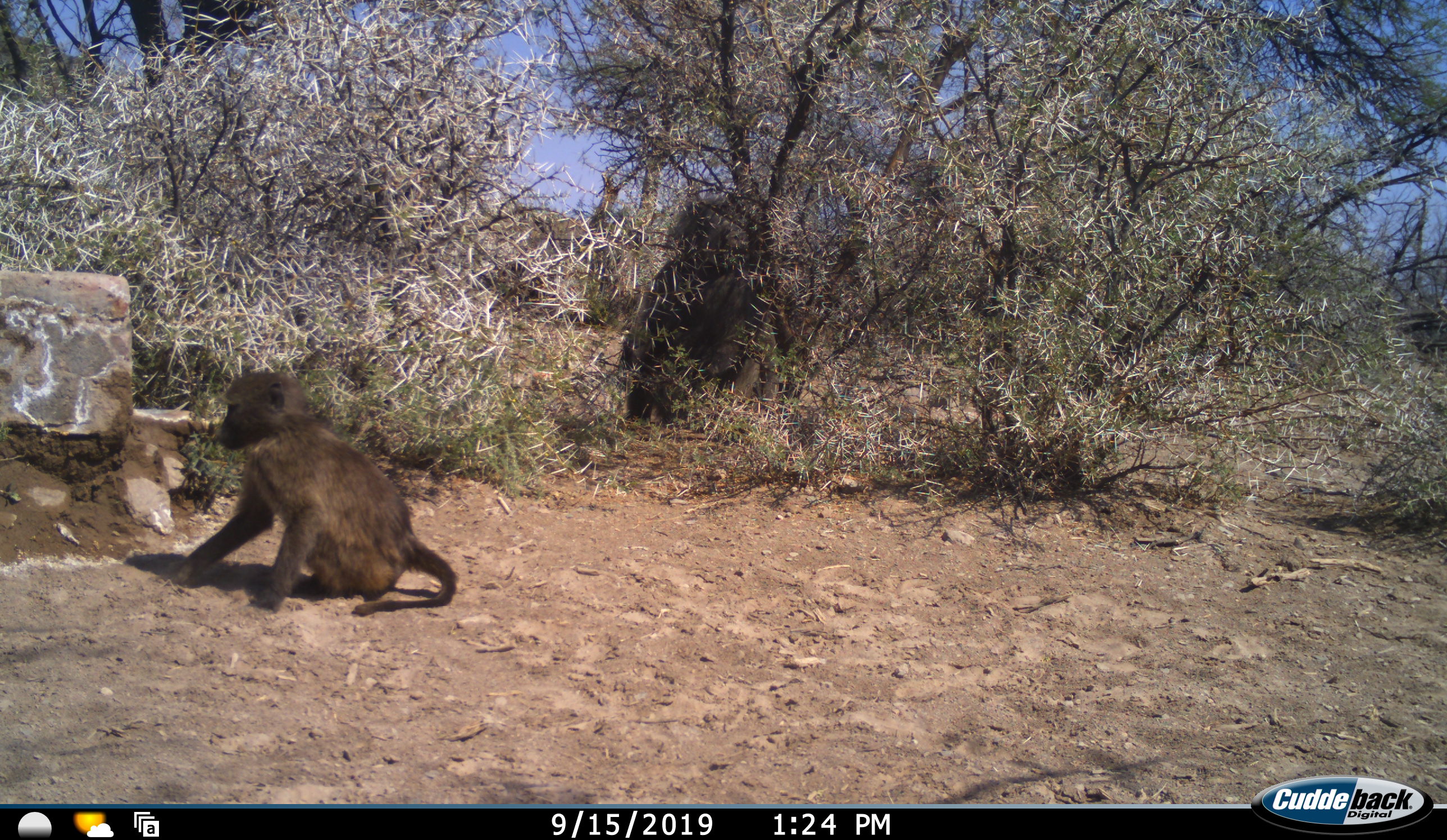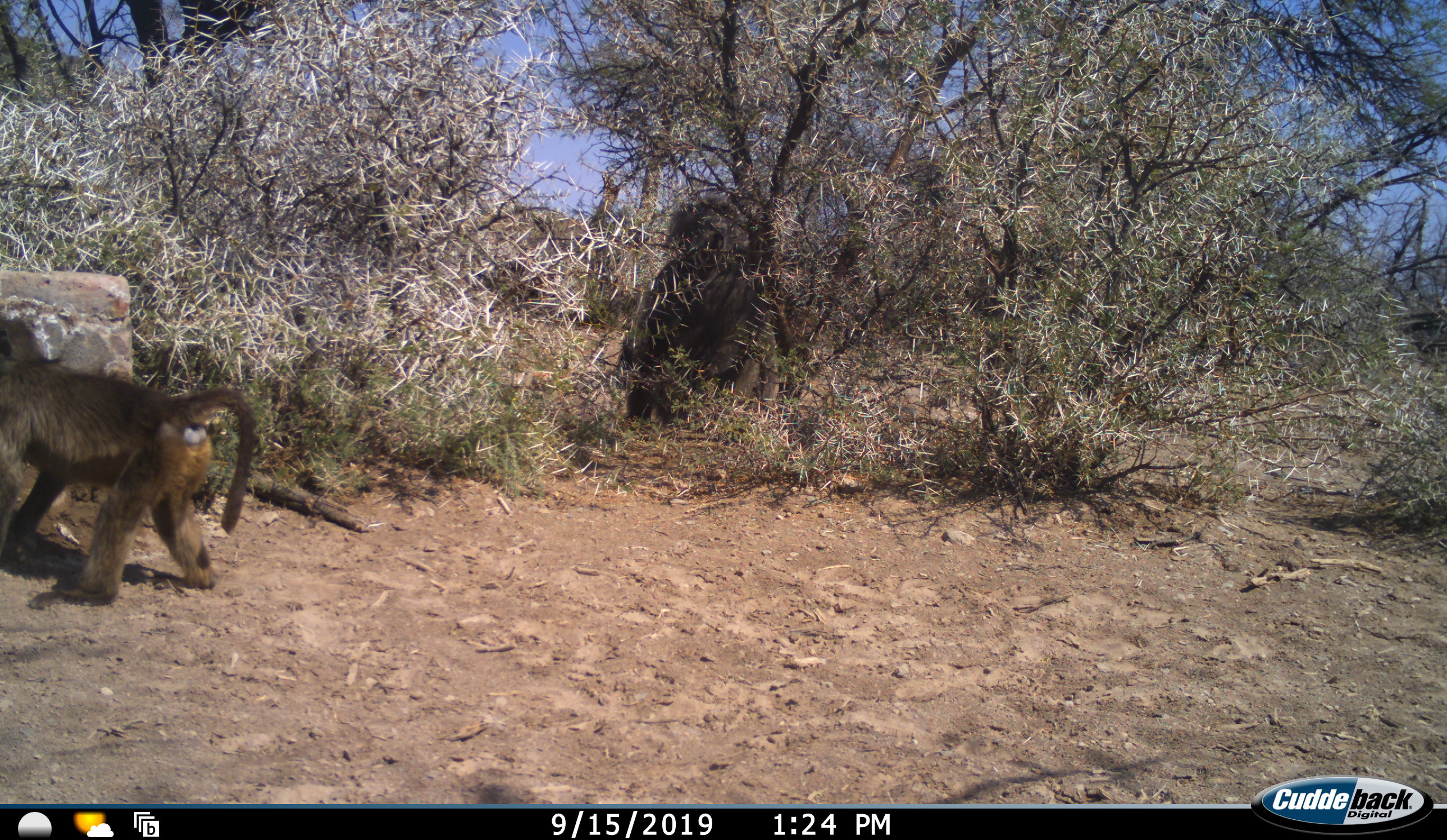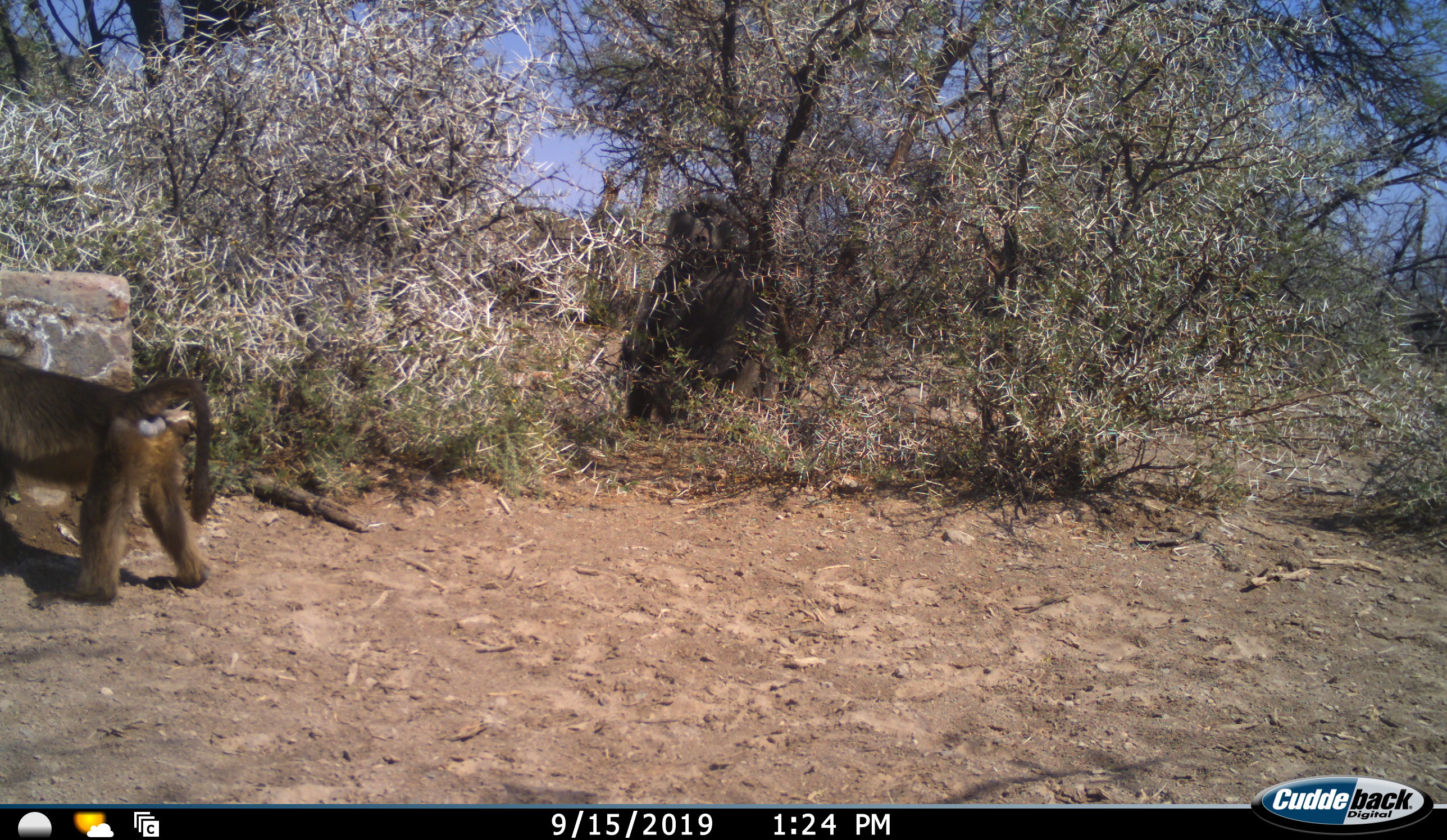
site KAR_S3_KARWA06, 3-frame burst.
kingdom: Animalia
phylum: Chordata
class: Mammalia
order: Primates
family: Cercopithecidae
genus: Papio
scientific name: Papio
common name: baboon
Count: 2.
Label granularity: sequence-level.